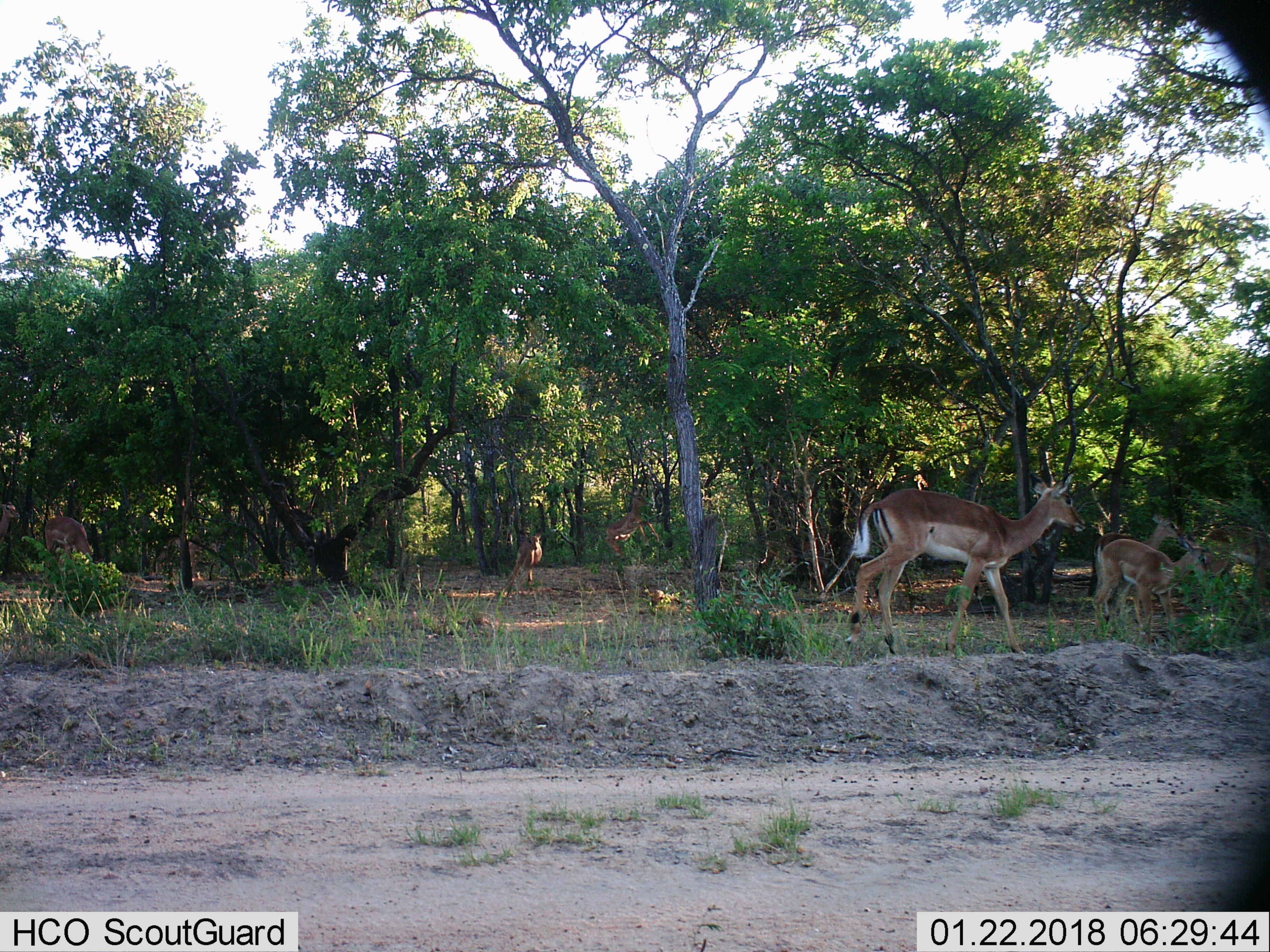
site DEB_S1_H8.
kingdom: Animalia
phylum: Chordata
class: Mammalia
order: Artiodactyla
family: Bovidae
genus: Aepyceros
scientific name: Aepyceros melampus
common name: impala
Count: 6.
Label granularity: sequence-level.